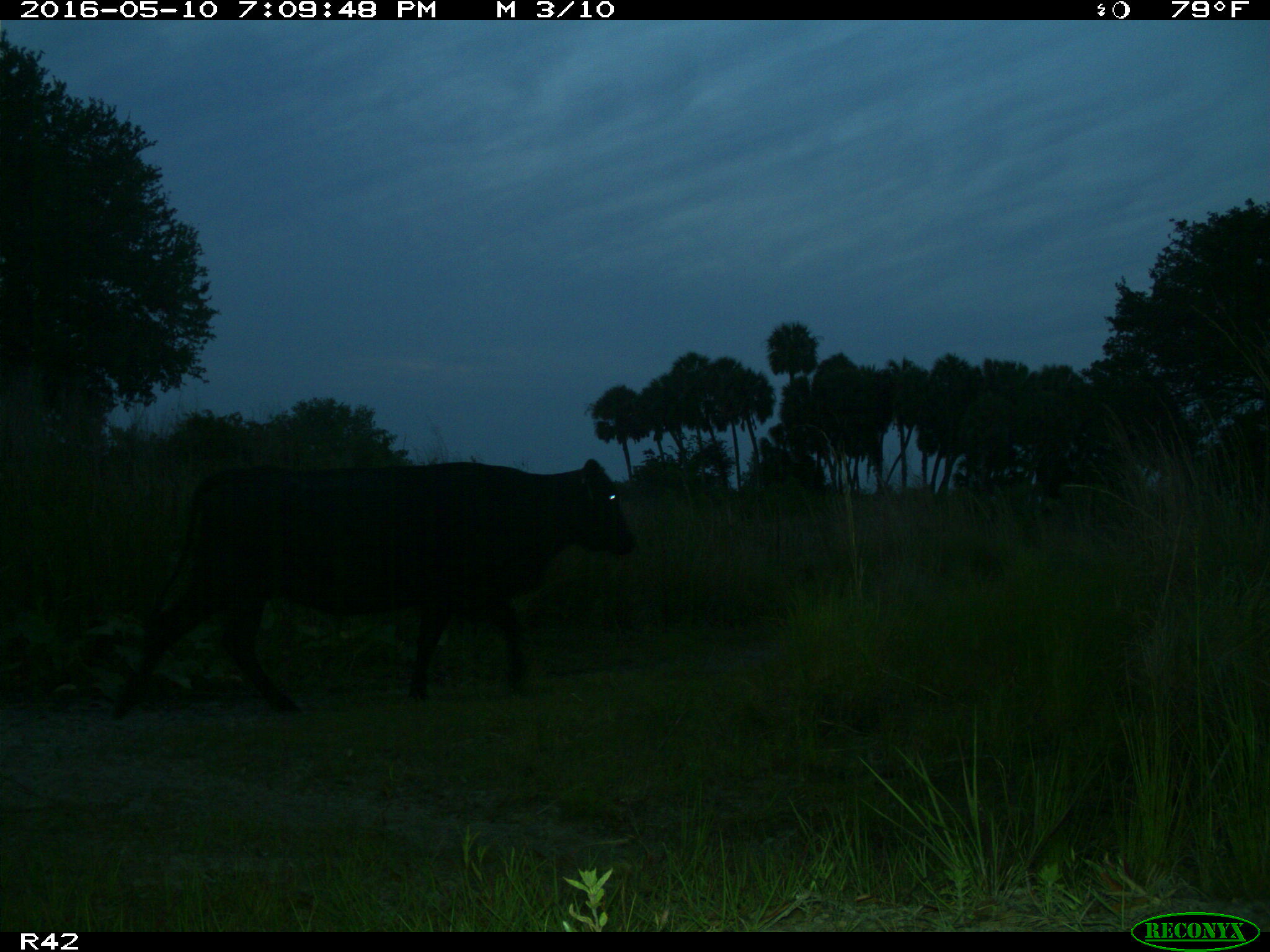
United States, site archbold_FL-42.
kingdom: Animalia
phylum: Chordata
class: Mammalia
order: Artiodactyla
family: Bovidae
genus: Bos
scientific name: Bos taurus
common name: domestic cow